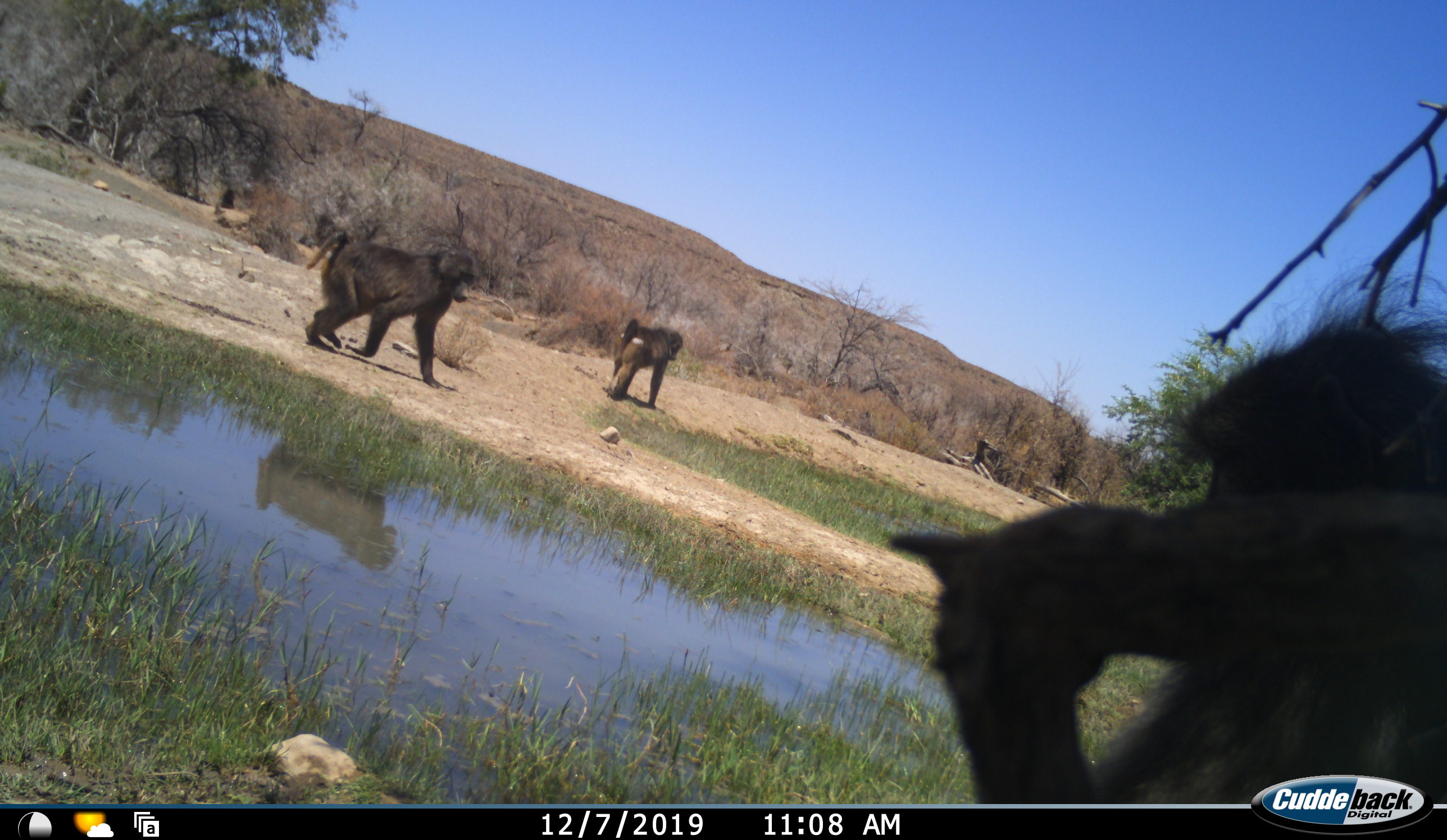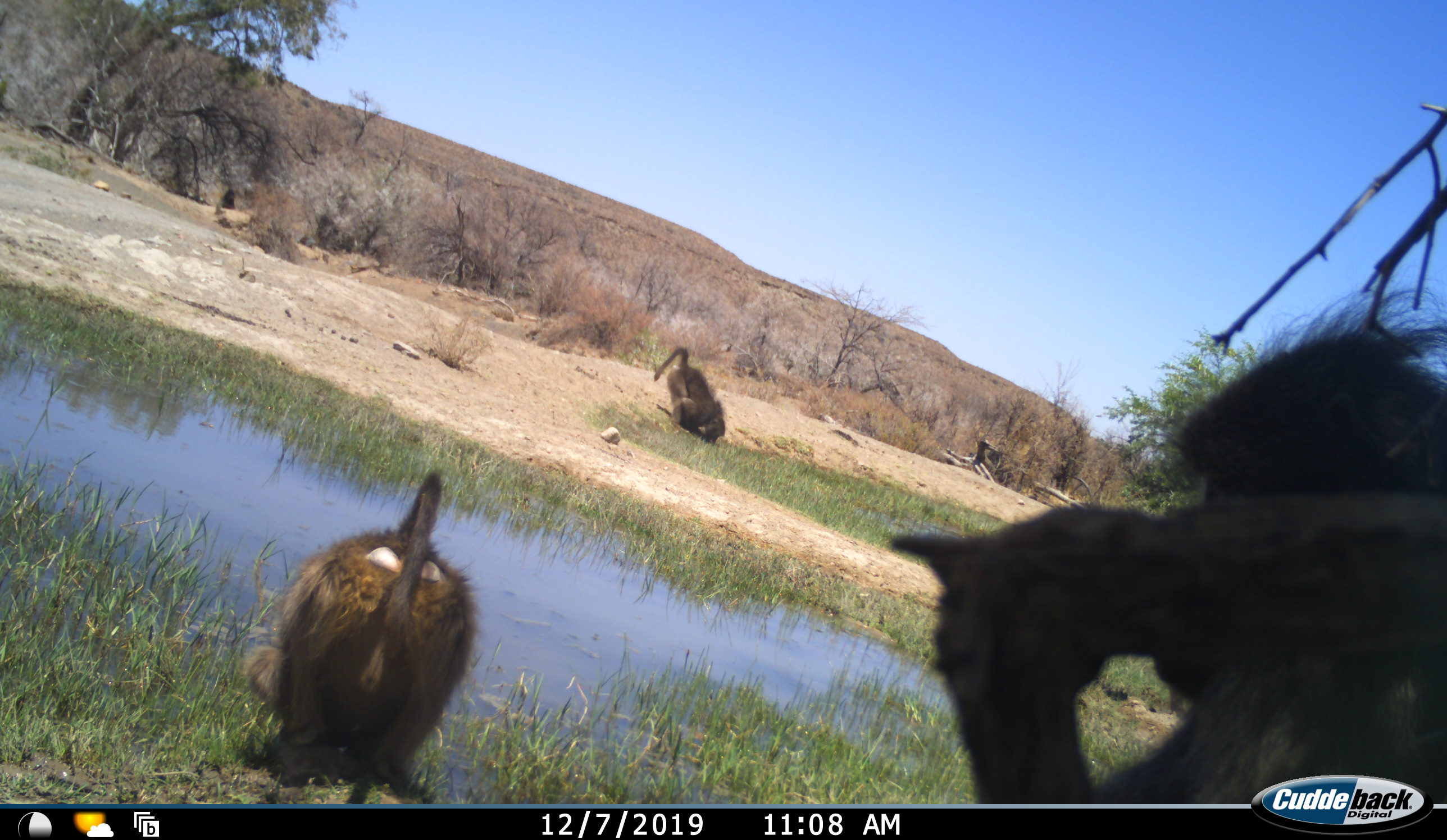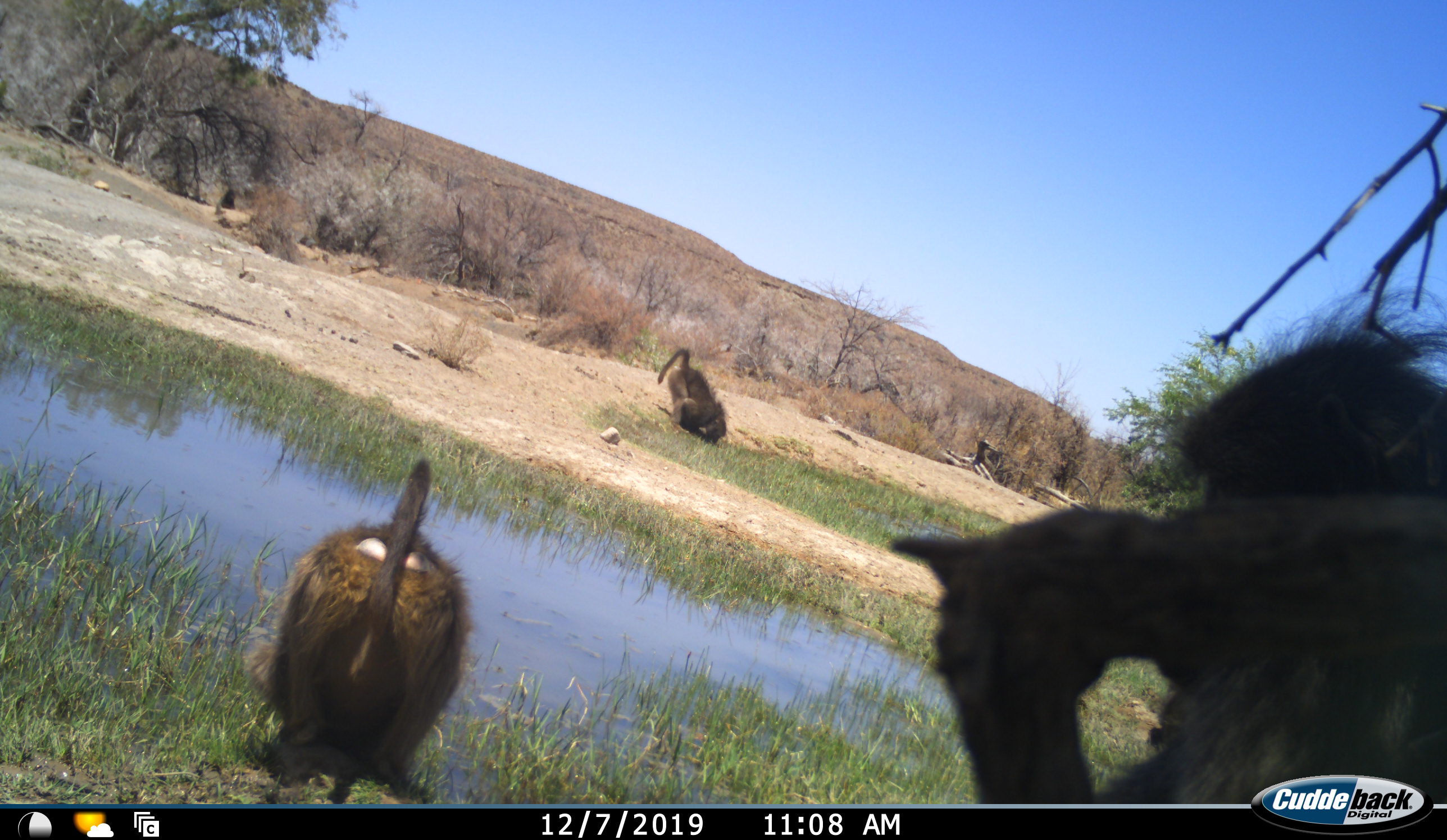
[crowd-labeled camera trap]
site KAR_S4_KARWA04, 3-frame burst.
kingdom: Animalia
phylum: Chordata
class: Mammalia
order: Primates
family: Cercopithecidae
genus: Papio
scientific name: Papio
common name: baboon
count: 4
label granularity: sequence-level